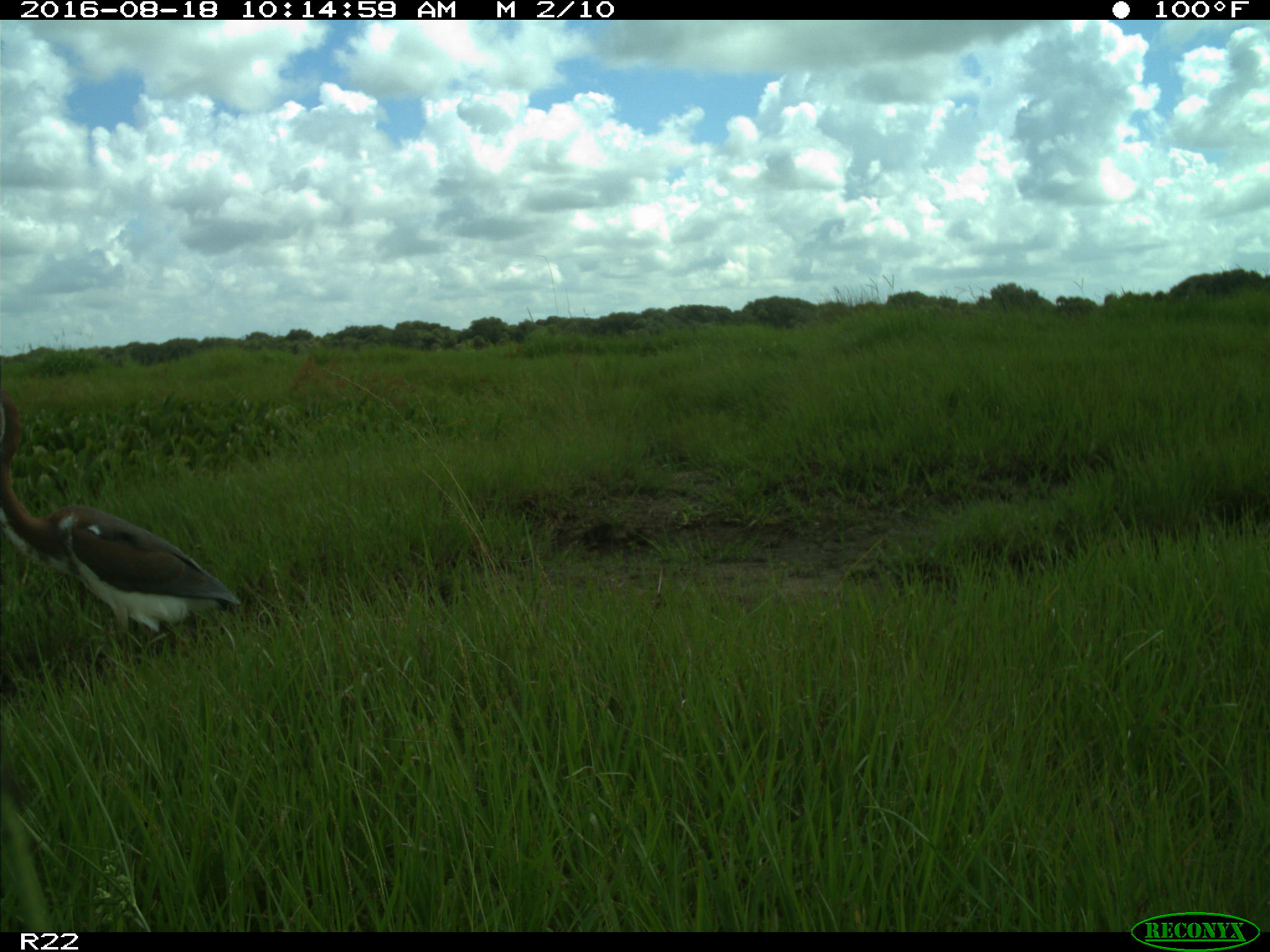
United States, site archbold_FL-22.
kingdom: Animalia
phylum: Chordata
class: Aves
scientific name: Aves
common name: birds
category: unidentified bird